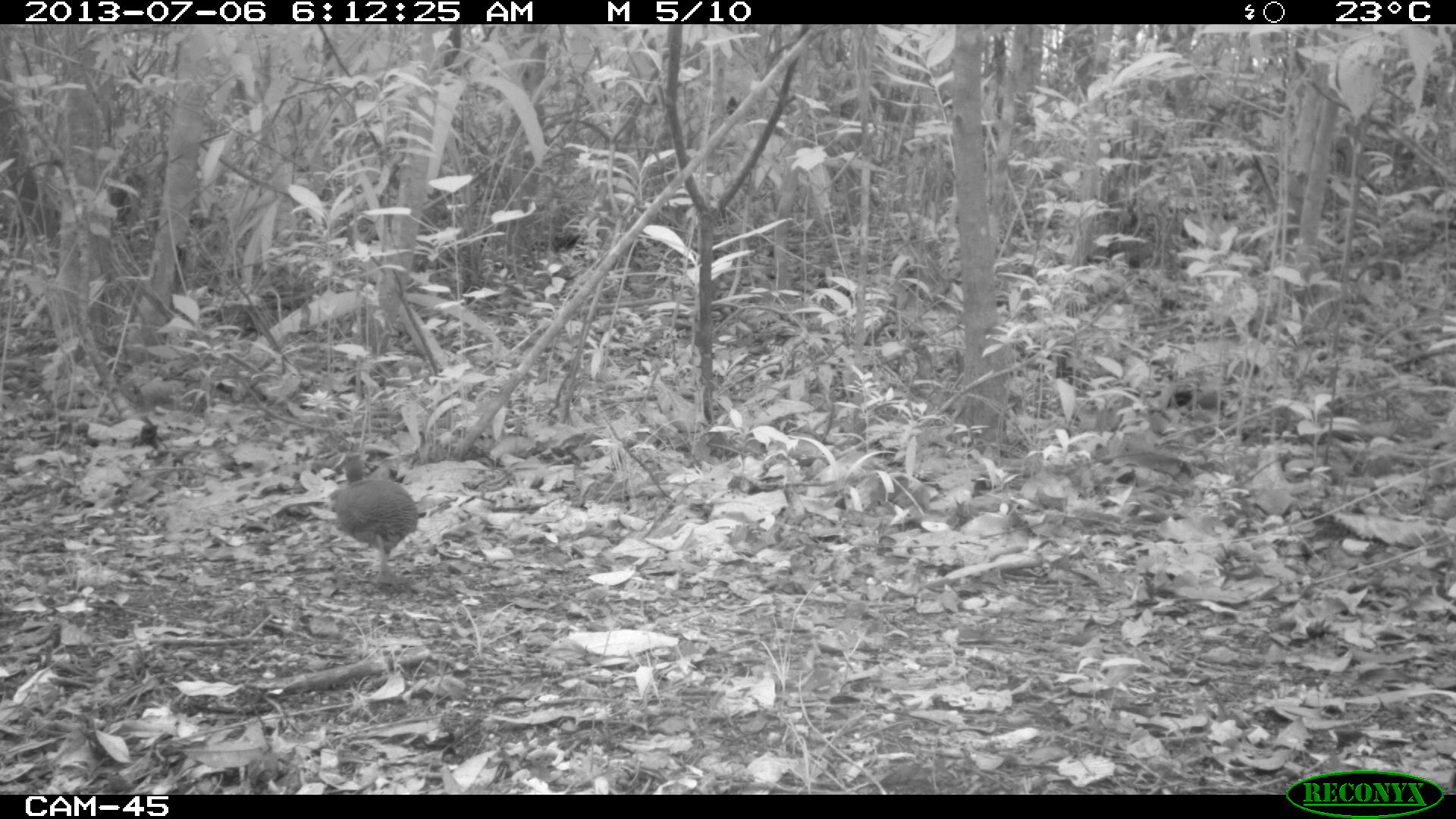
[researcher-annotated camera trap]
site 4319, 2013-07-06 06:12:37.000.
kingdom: Animalia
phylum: Chordata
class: Aves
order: Tinamiformes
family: Tinamidae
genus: Tinamus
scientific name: Tinamus major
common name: great tinamou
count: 1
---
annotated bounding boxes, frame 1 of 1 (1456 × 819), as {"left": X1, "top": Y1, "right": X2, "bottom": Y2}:
tinamus major: {"left": 332, "top": 451, "right": 419, "bottom": 593}